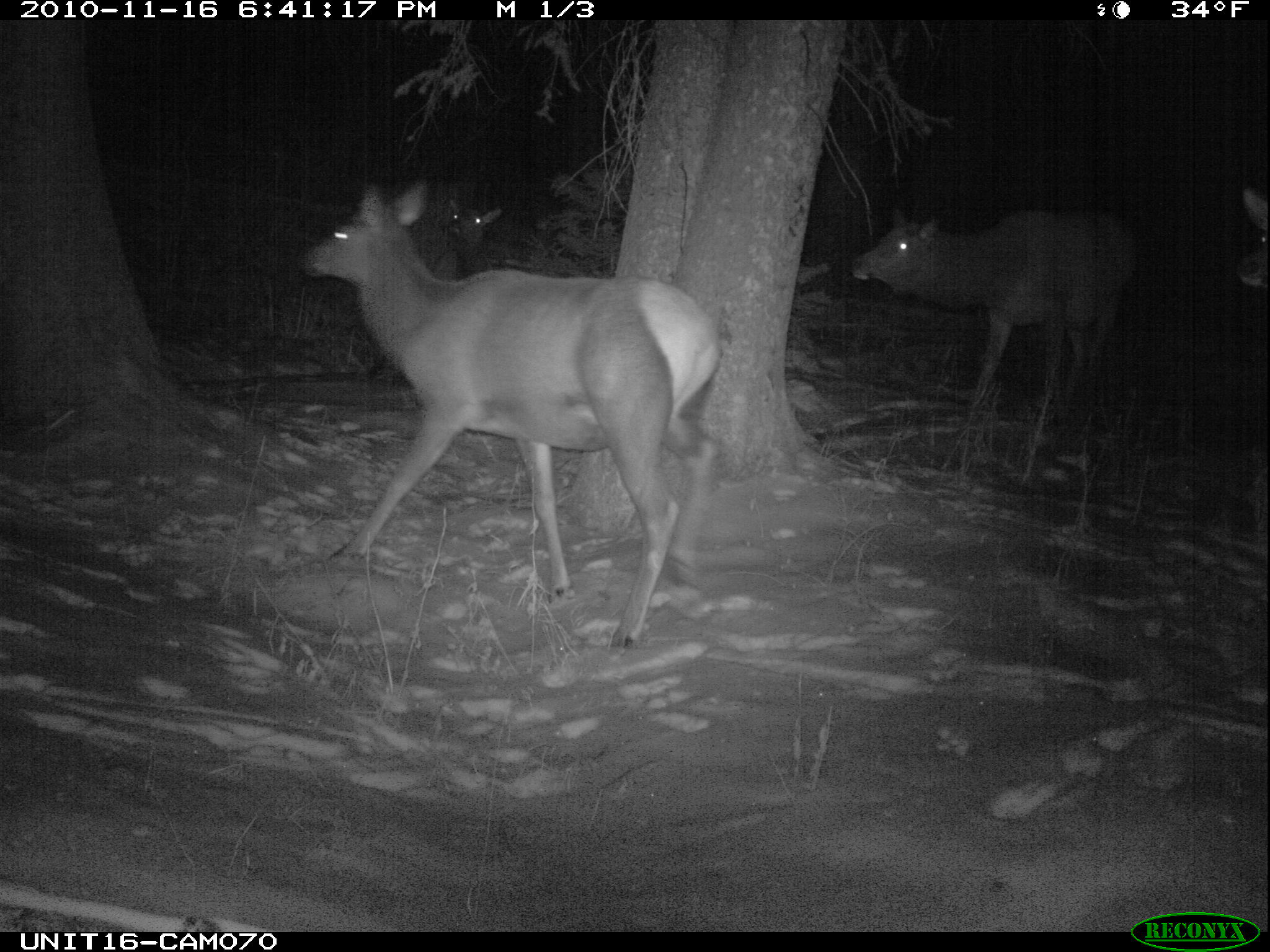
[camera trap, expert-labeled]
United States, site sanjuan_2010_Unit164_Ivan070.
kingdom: Animalia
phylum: Chordata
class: Mammalia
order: Artiodactyla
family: Cervidae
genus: Cervus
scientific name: Cervus elaphus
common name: red deer